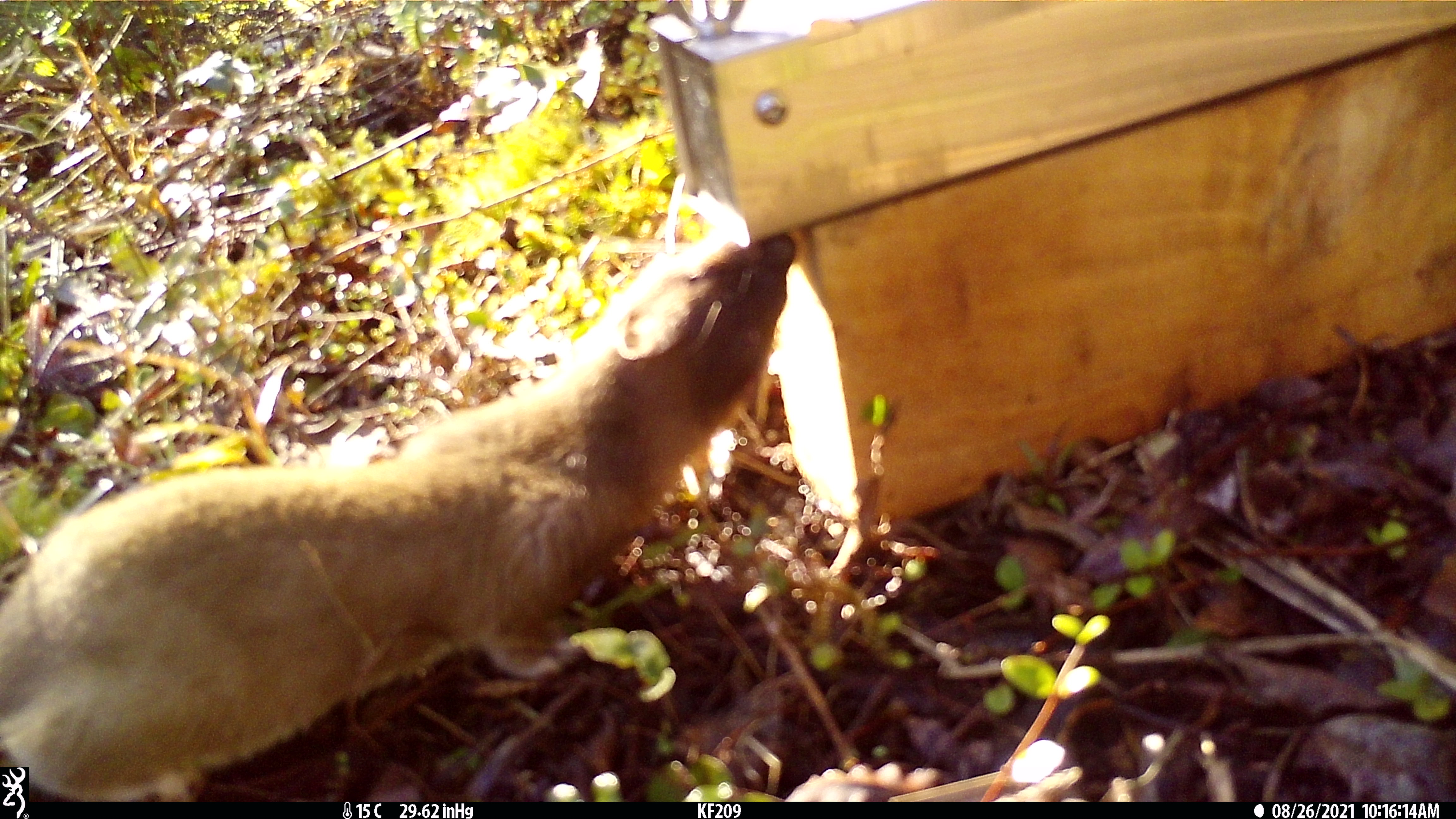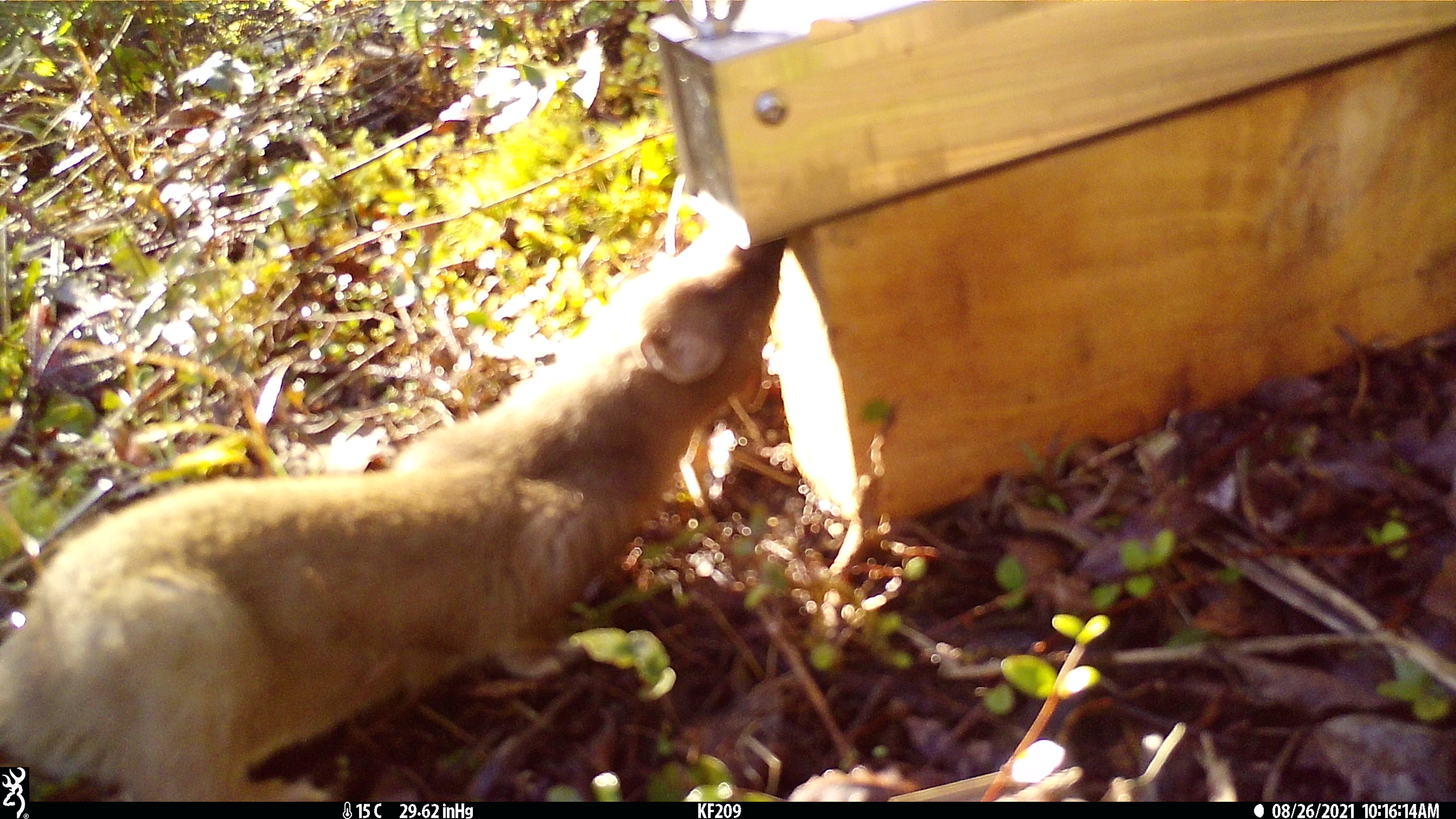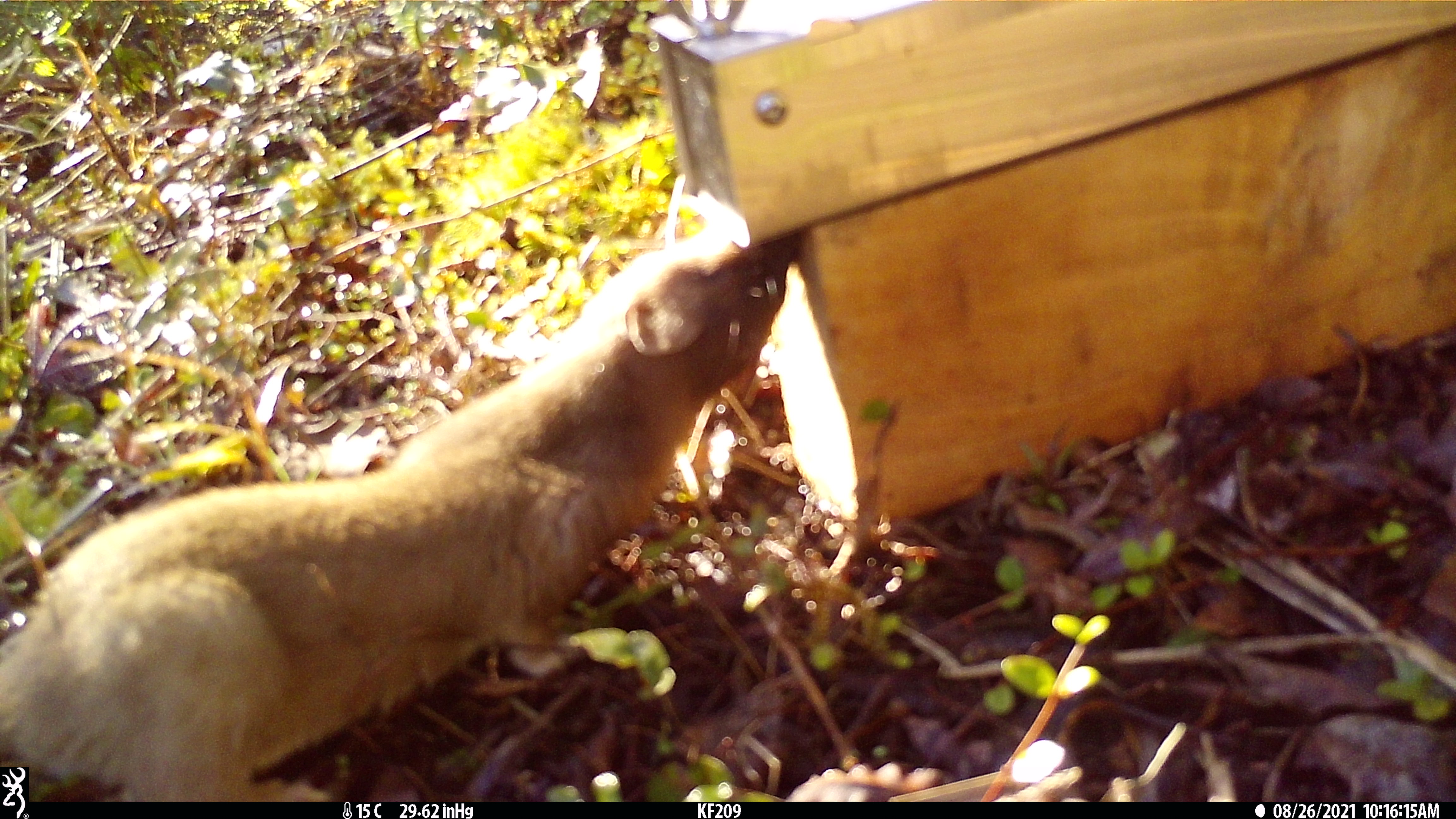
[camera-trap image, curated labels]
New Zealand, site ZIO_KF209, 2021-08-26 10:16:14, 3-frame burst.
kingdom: Animalia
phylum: Chordata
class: Mammalia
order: Carnivora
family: Mustelidae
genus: Mustela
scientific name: Mustela erminea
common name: stoat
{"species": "stoat (Mustela erminea)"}